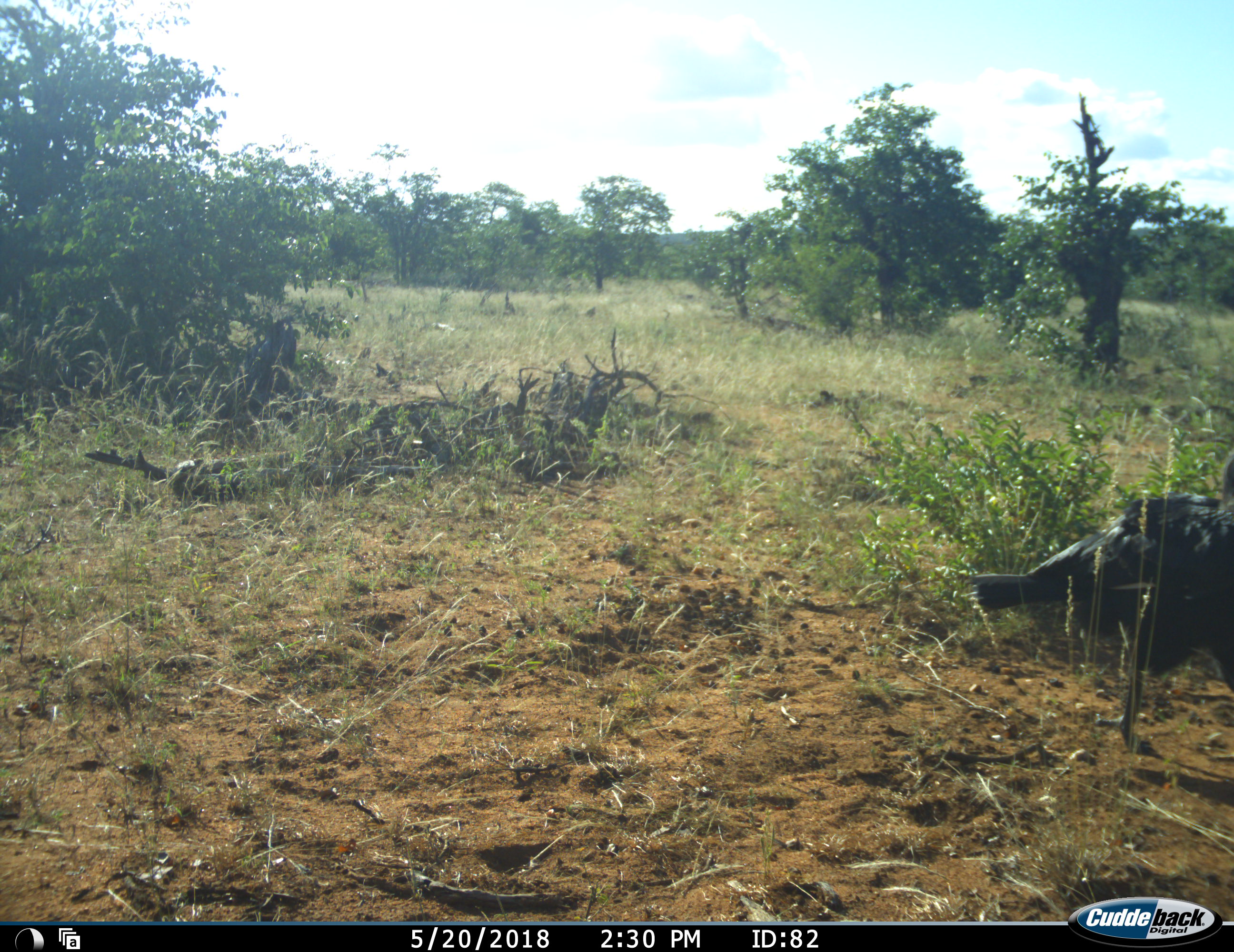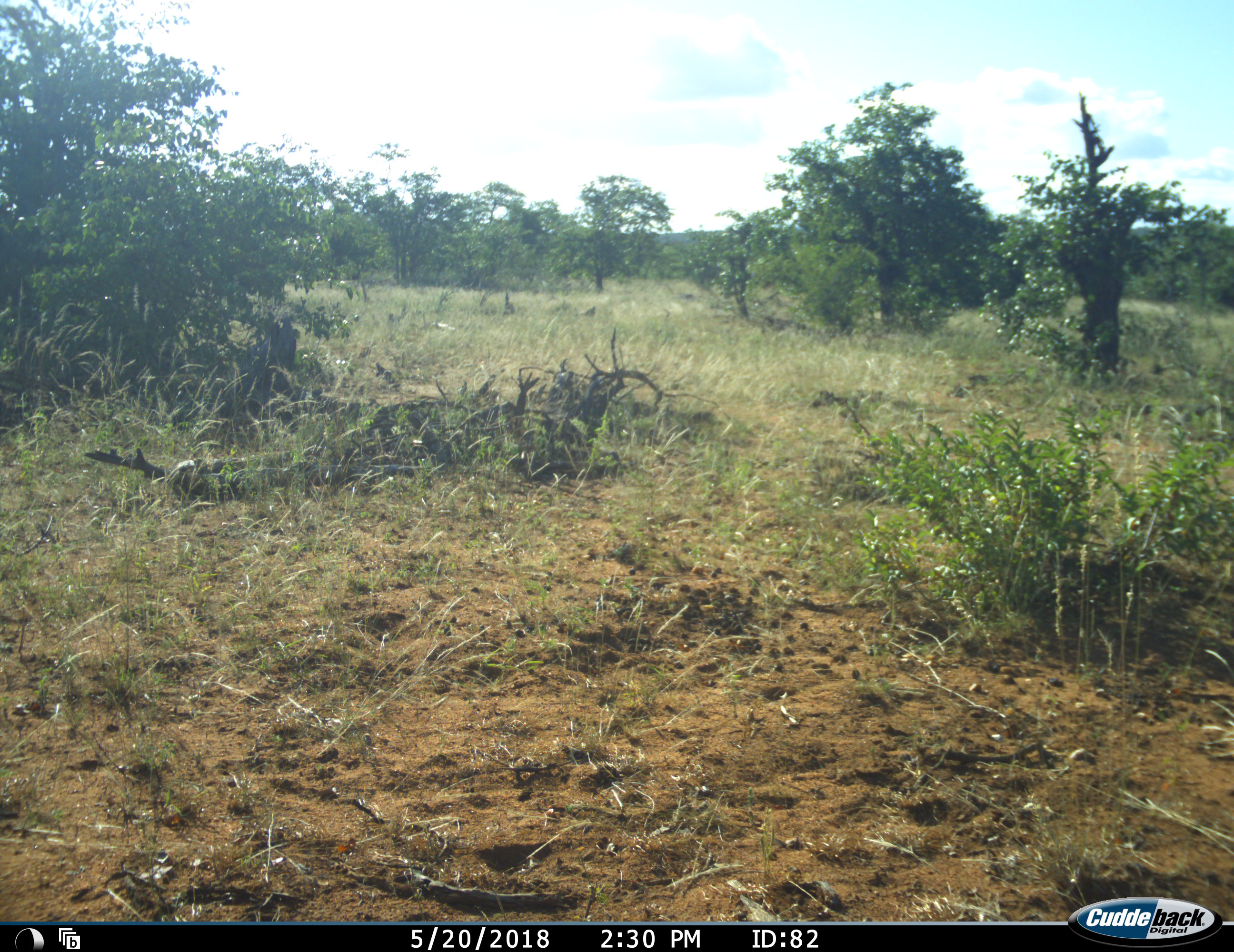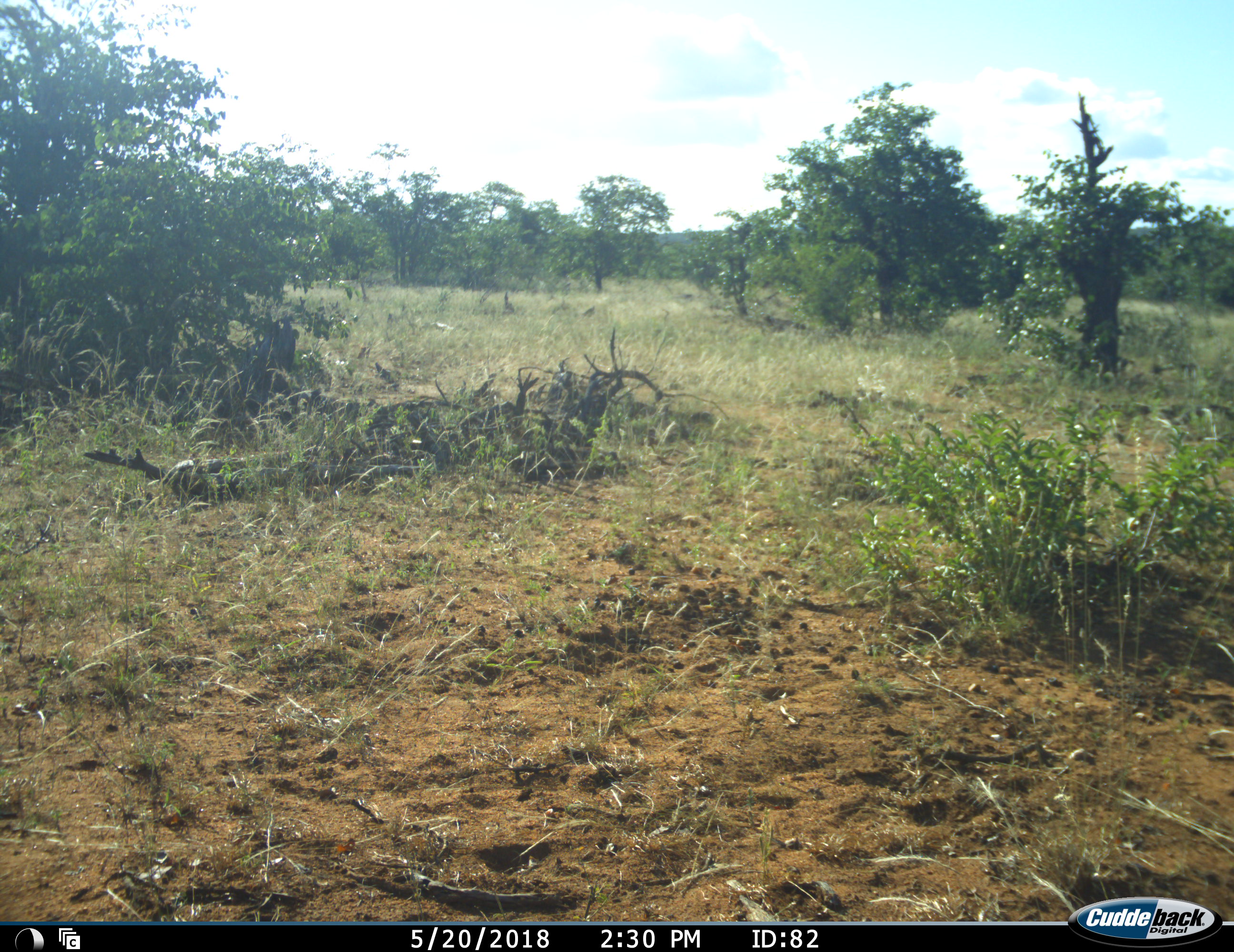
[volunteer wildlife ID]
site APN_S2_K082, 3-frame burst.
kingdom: Animalia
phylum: Chordata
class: Aves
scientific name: Aves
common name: bird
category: birdother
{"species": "birdother (bird) (Aves)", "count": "1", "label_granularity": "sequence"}